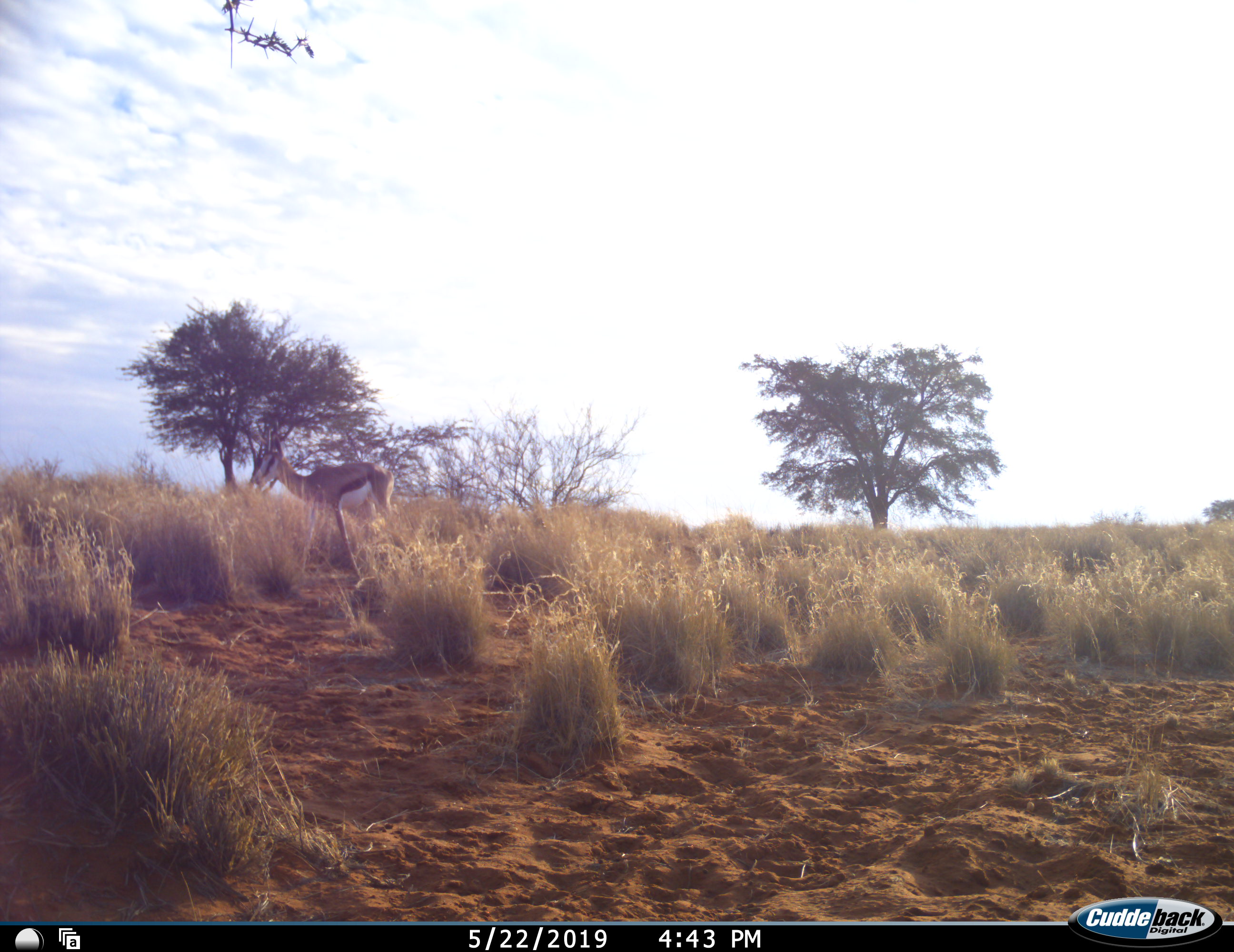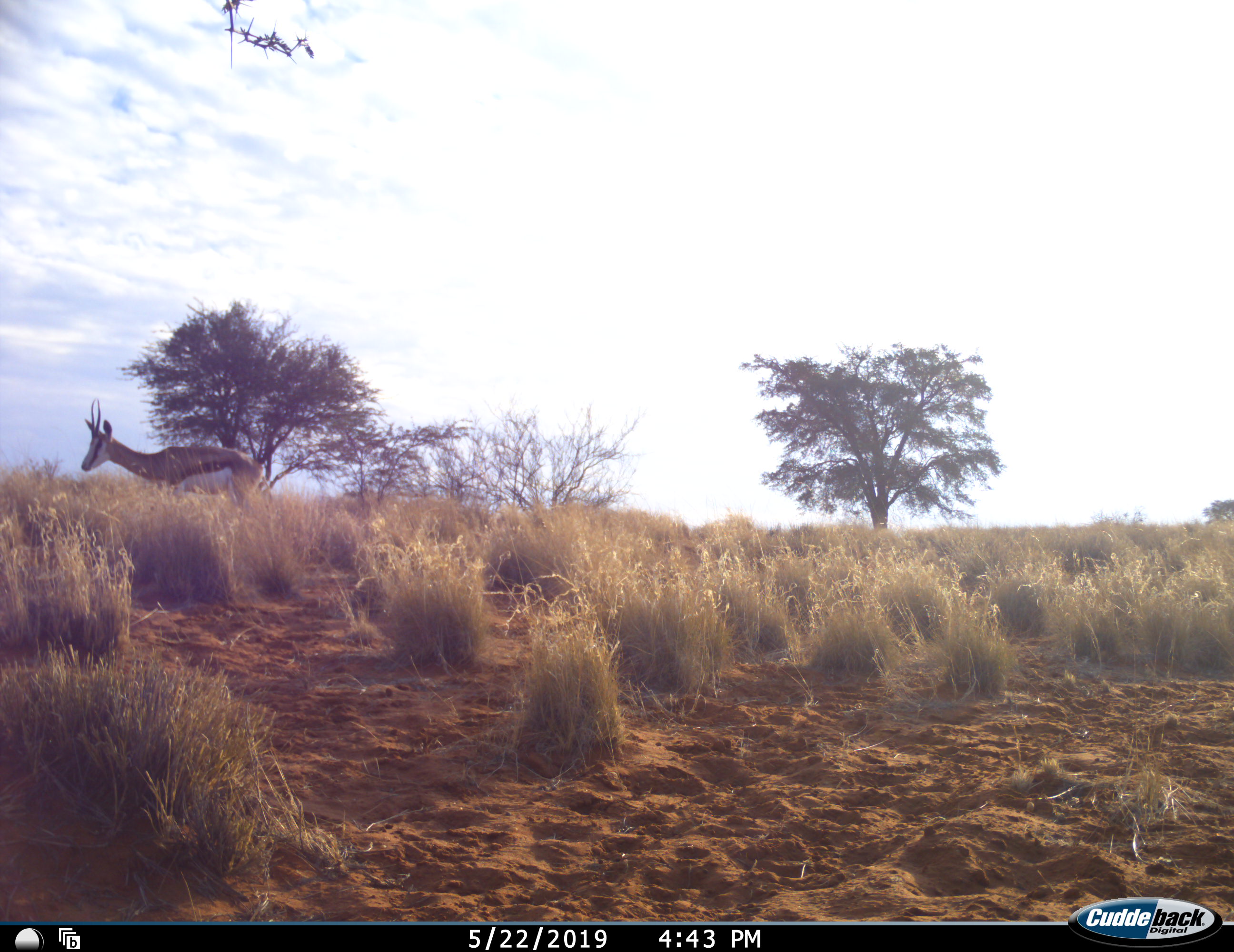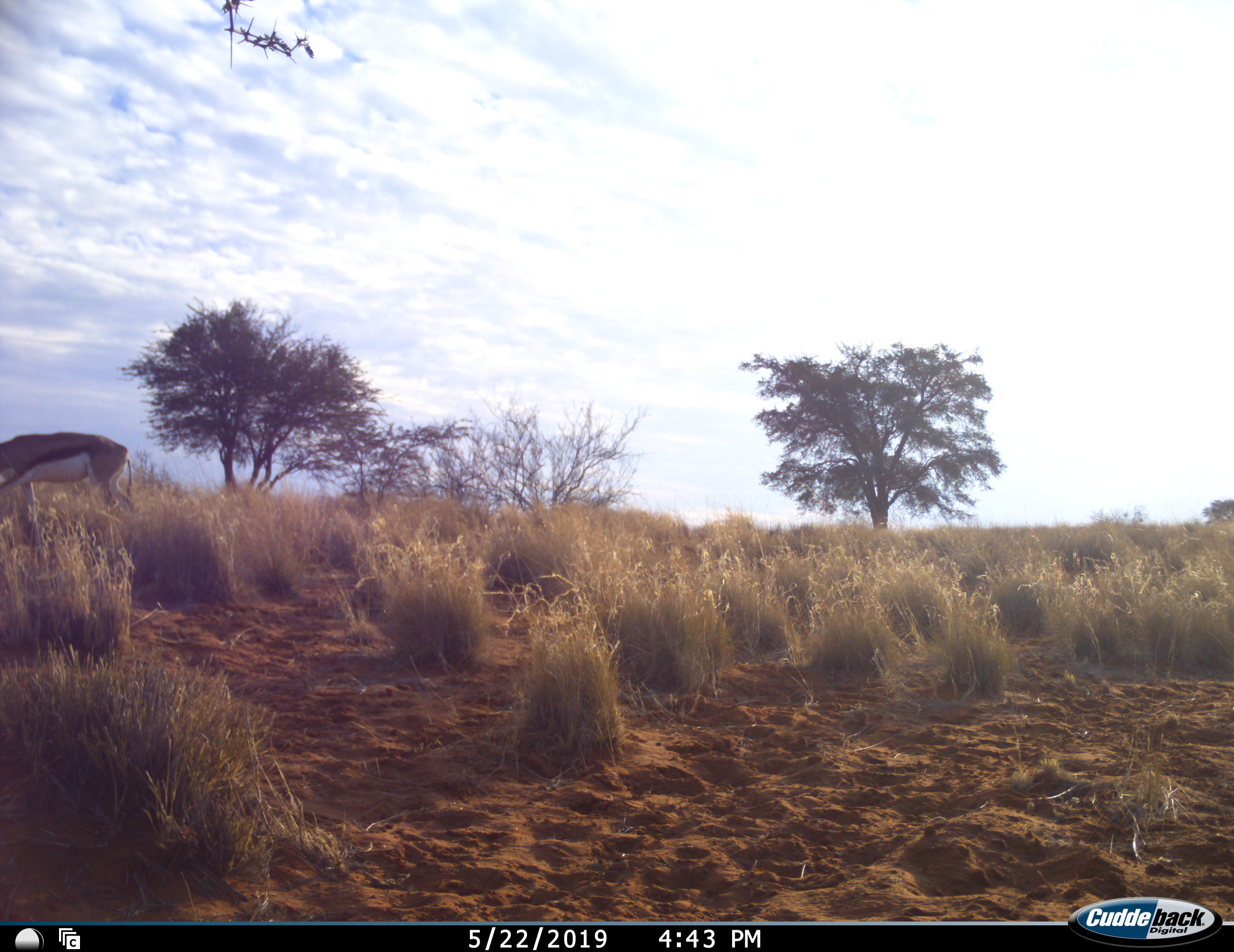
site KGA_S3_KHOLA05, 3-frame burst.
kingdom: Animalia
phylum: Chordata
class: Mammalia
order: Artiodactyla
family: Bovidae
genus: Antidorcas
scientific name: Antidorcas marsupialis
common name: springbok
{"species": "springbok (Antidorcas marsupialis)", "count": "1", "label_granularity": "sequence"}